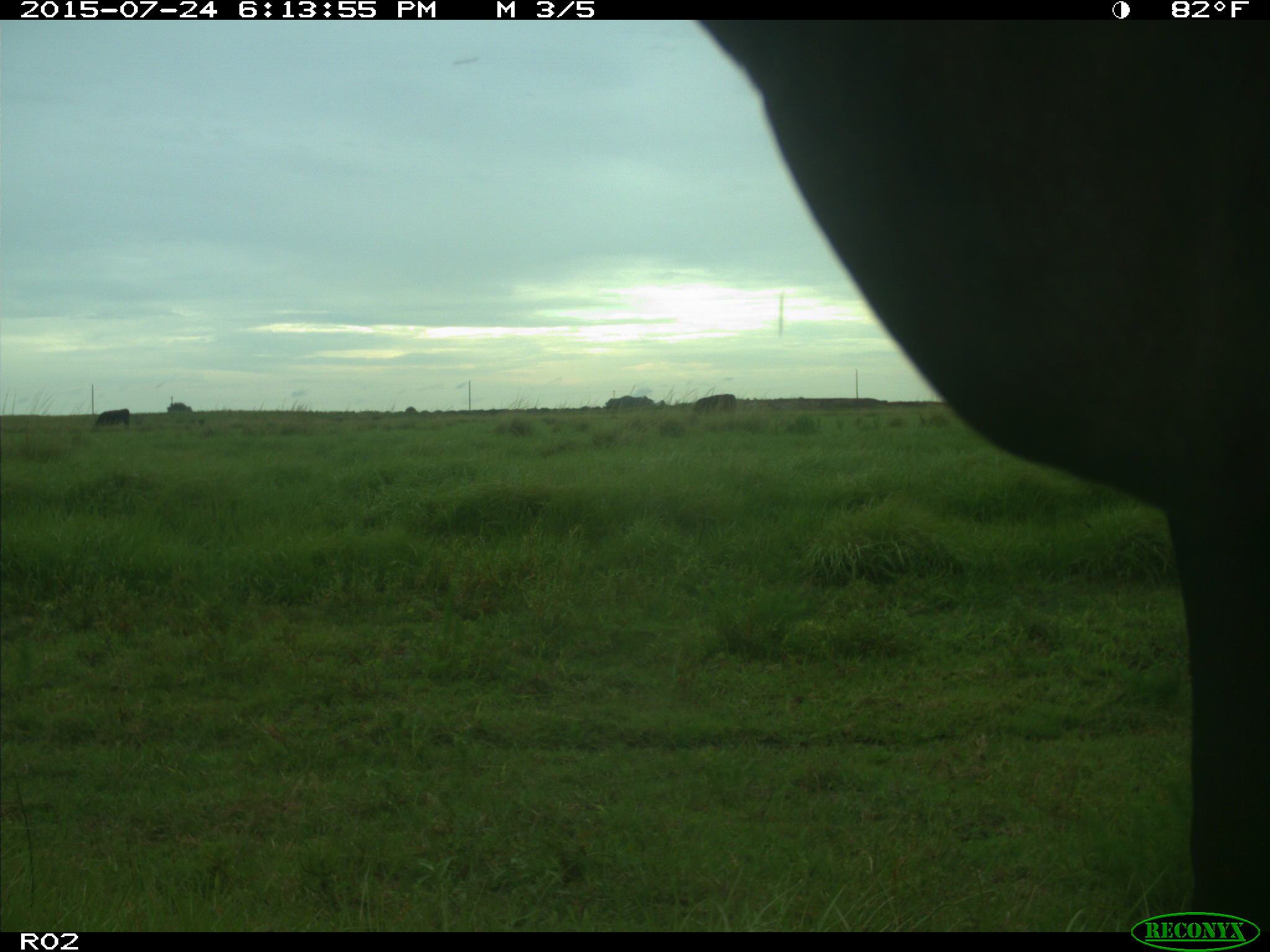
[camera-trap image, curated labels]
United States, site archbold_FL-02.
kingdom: Animalia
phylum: Chordata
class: Mammalia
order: Artiodactyla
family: Bovidae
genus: Bos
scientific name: Bos taurus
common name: domestic cow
Bos taurus (domestic cow).